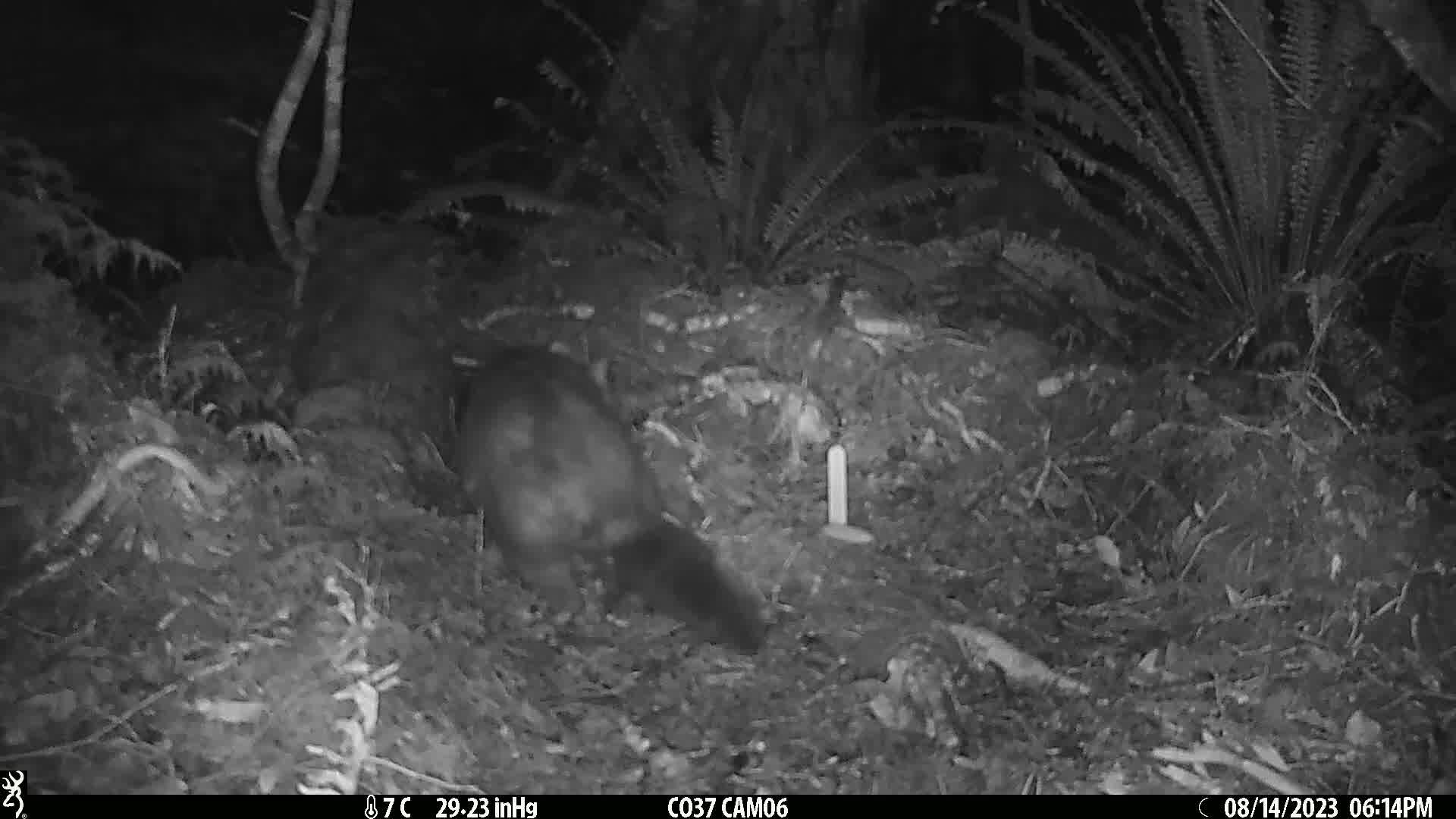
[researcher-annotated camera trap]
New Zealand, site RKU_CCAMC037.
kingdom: Animalia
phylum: Chordata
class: Mammalia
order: Diprotodontia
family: Phalangeridae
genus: Trichosurus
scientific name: Trichosurus vulpecula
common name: common brushtail possum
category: possum